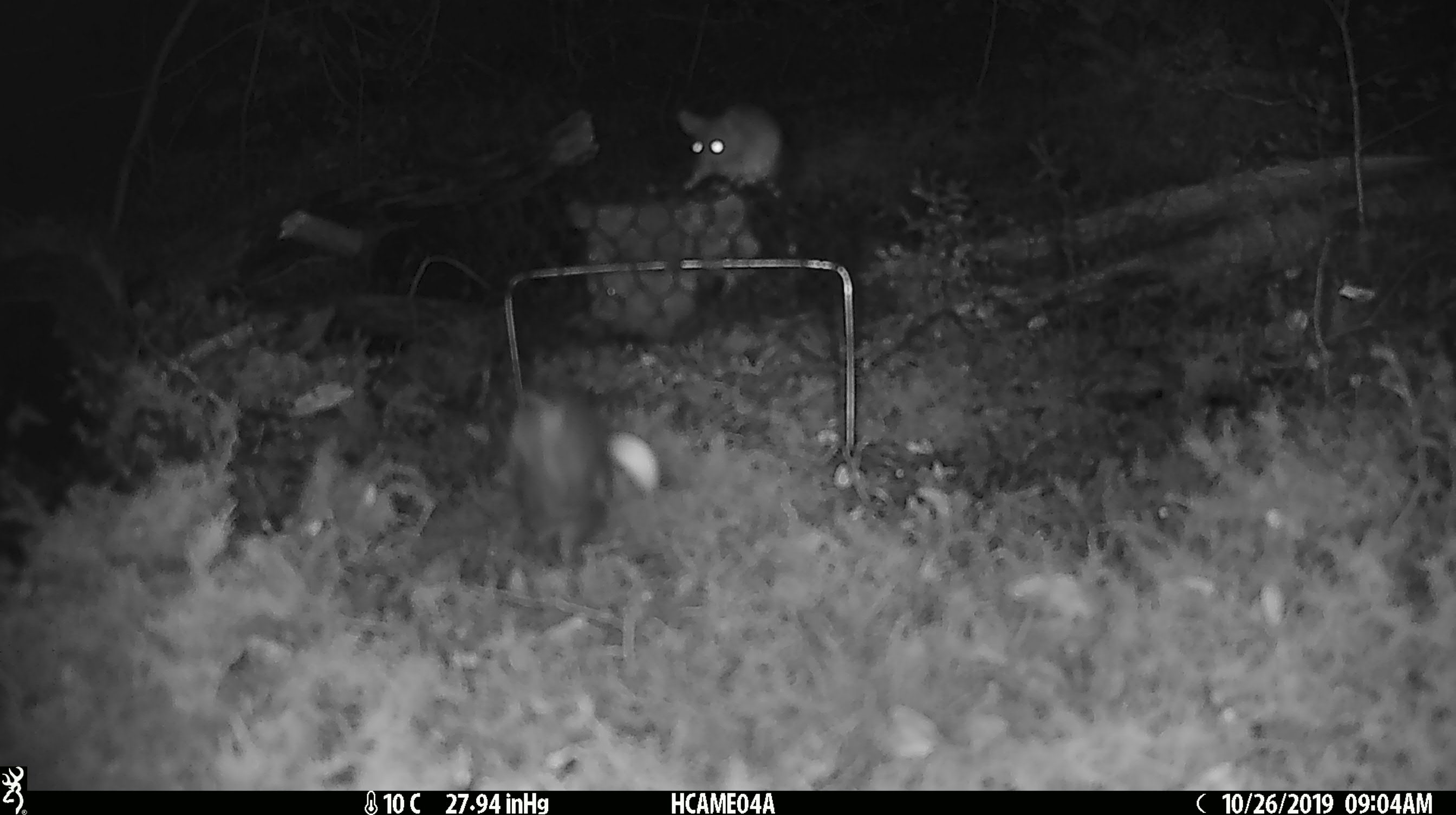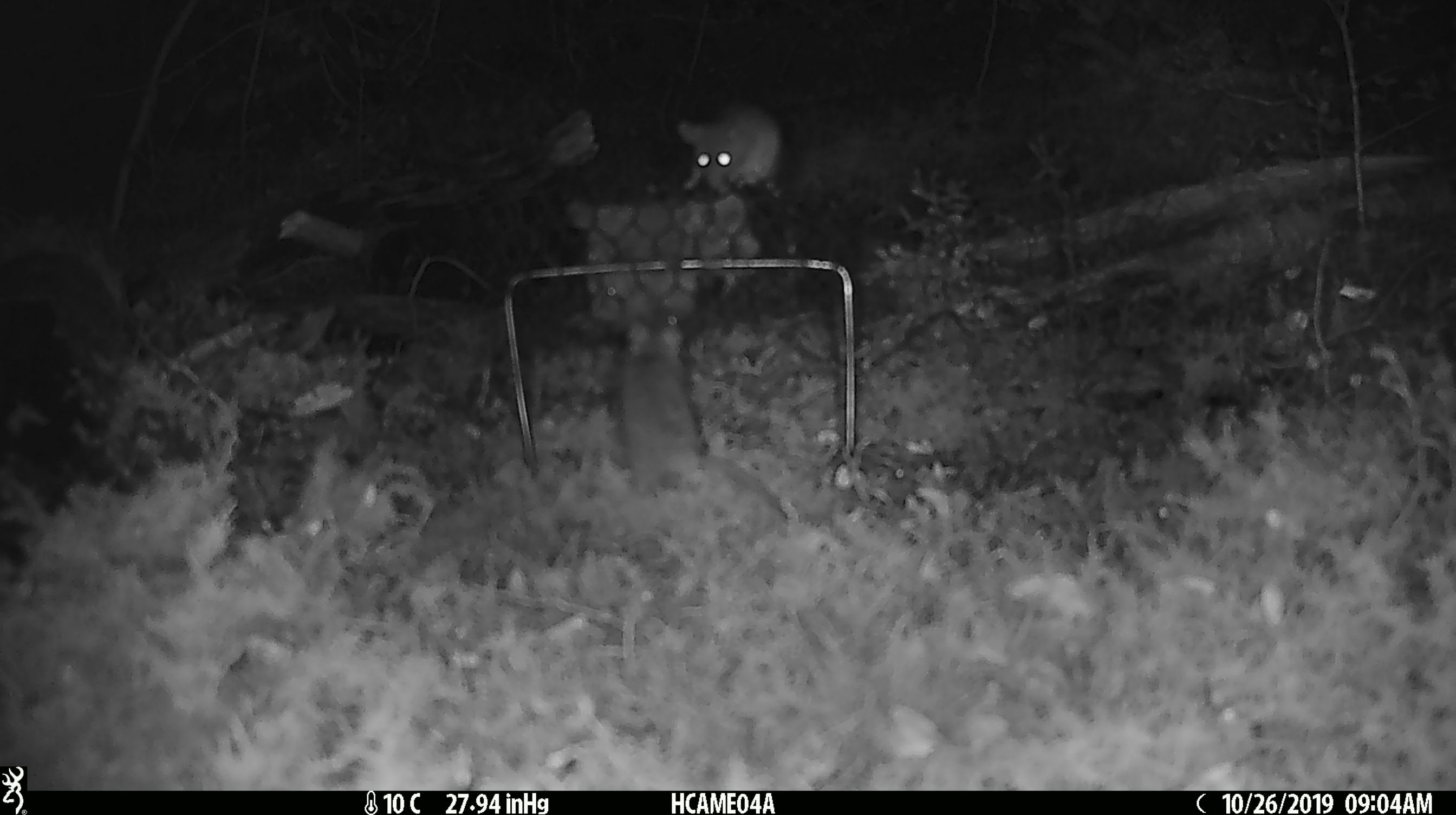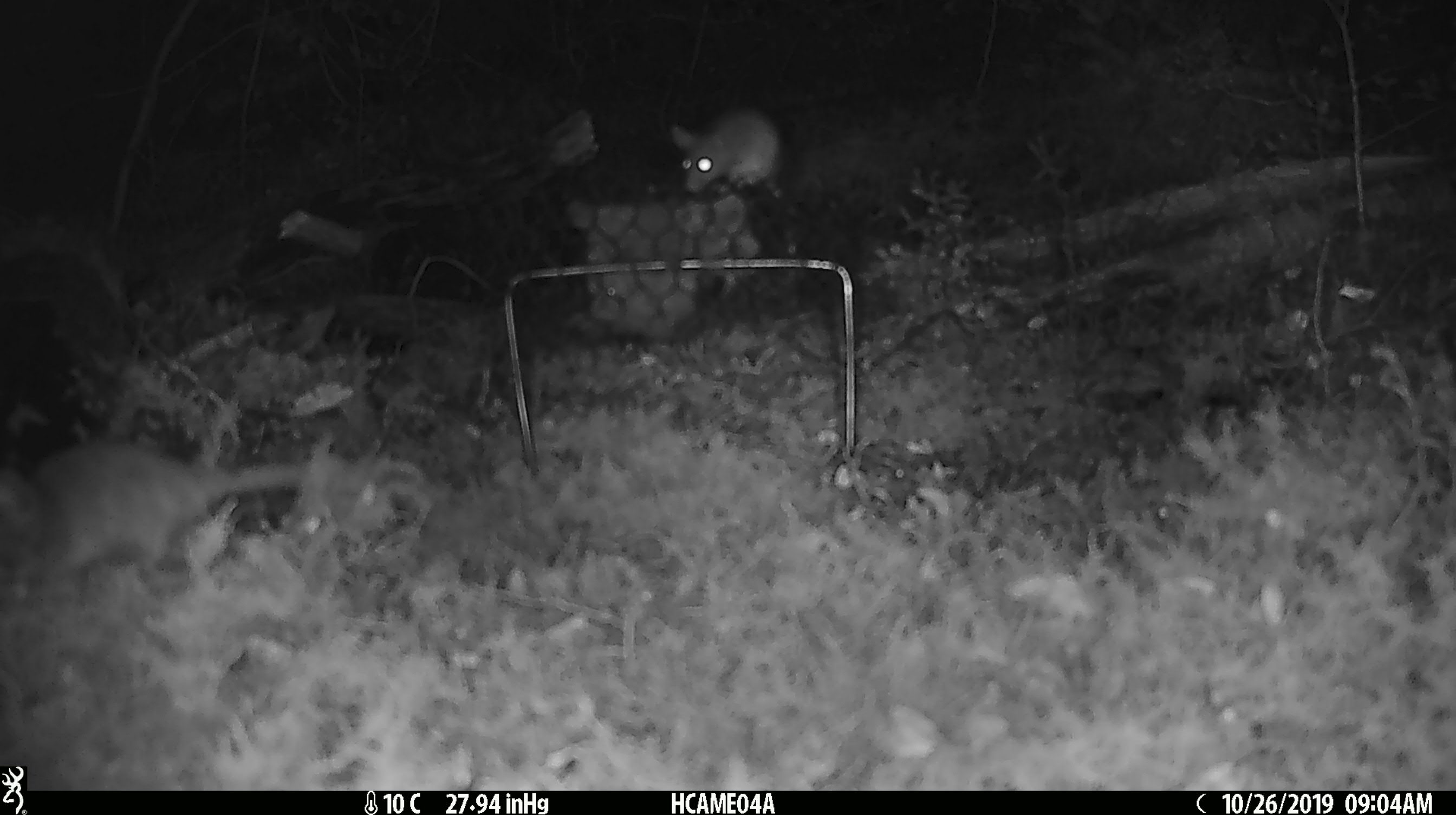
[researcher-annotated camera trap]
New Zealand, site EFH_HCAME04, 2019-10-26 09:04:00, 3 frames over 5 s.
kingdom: Animalia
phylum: Chordata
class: Mammalia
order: Rodentia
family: Muridae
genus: Mus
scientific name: Mus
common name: mouse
Mouse (Mus).